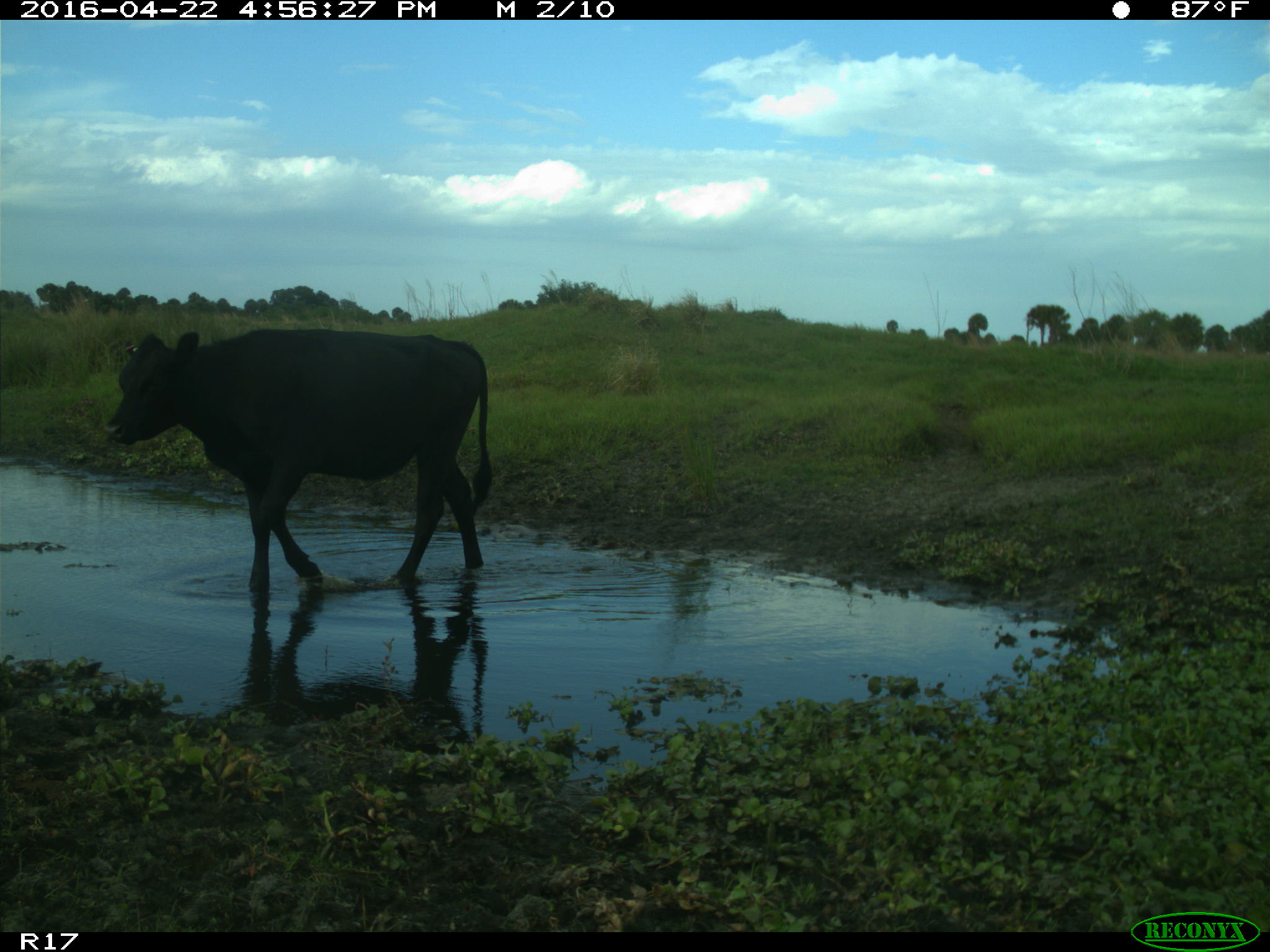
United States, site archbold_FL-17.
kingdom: Animalia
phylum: Chordata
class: Mammalia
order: Artiodactyla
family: Bovidae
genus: Bos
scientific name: Bos taurus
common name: domestic cow